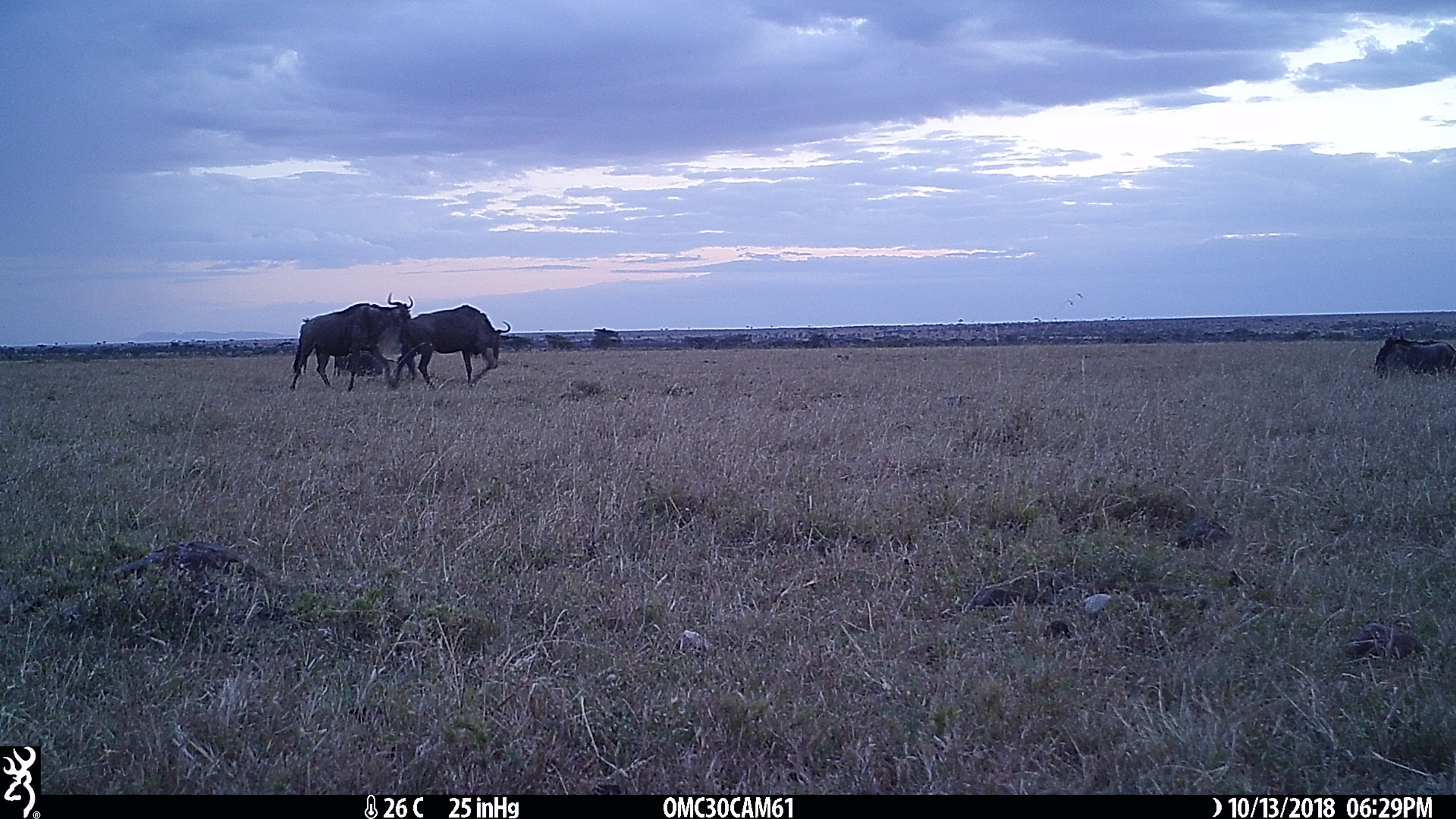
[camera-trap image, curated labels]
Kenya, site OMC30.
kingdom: Animalia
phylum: Chordata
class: Mammalia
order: Artiodactyla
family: Bovidae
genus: Connochaetes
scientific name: Connochaetes taurinus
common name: blue wildebeest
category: wildebeest